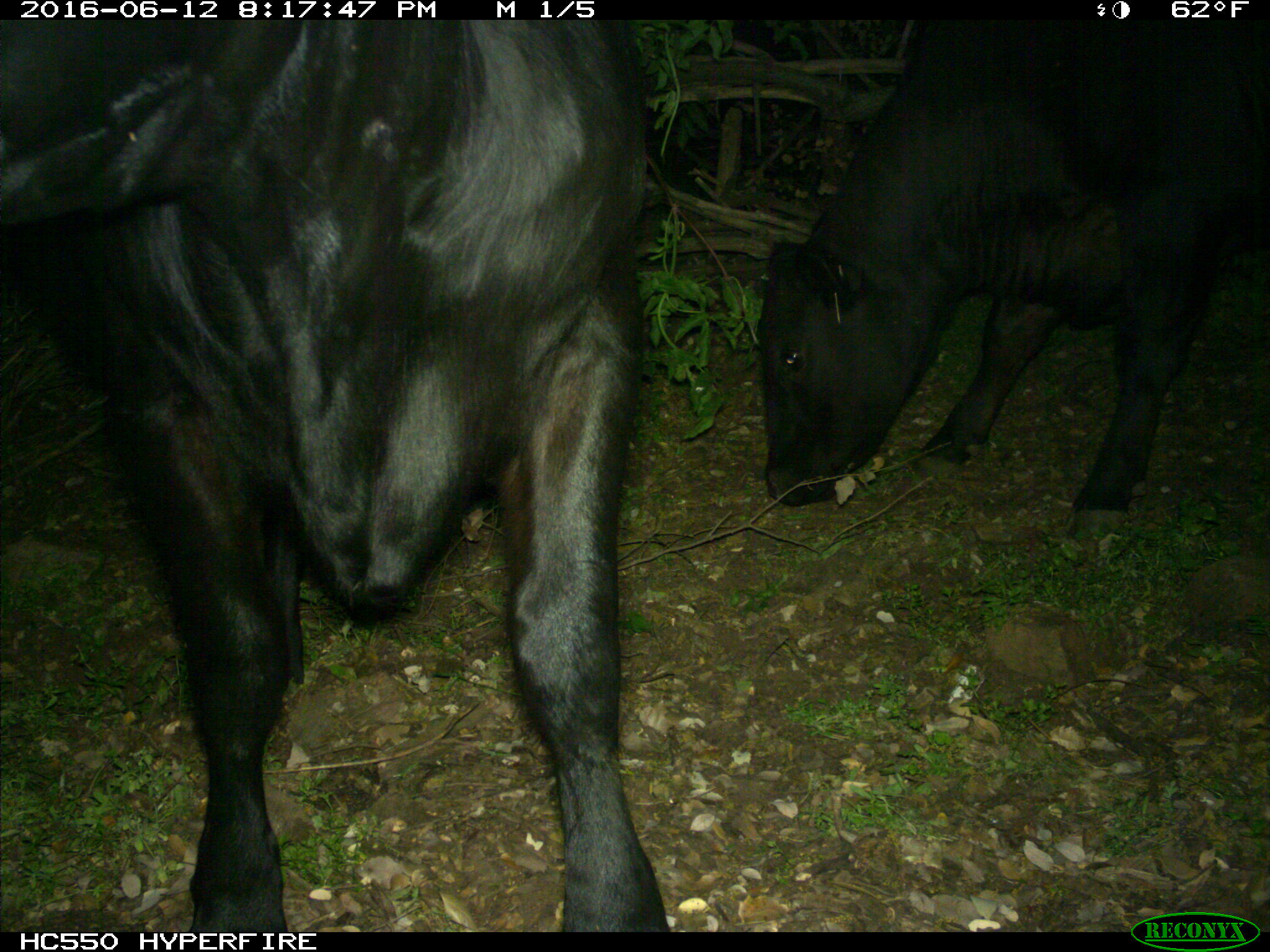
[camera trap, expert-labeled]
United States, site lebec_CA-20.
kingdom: Animalia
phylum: Chordata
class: Mammalia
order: Artiodactyla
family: Bovidae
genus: Bos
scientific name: Bos taurus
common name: domestic cow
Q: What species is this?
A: Bos taurus (domestic cow).